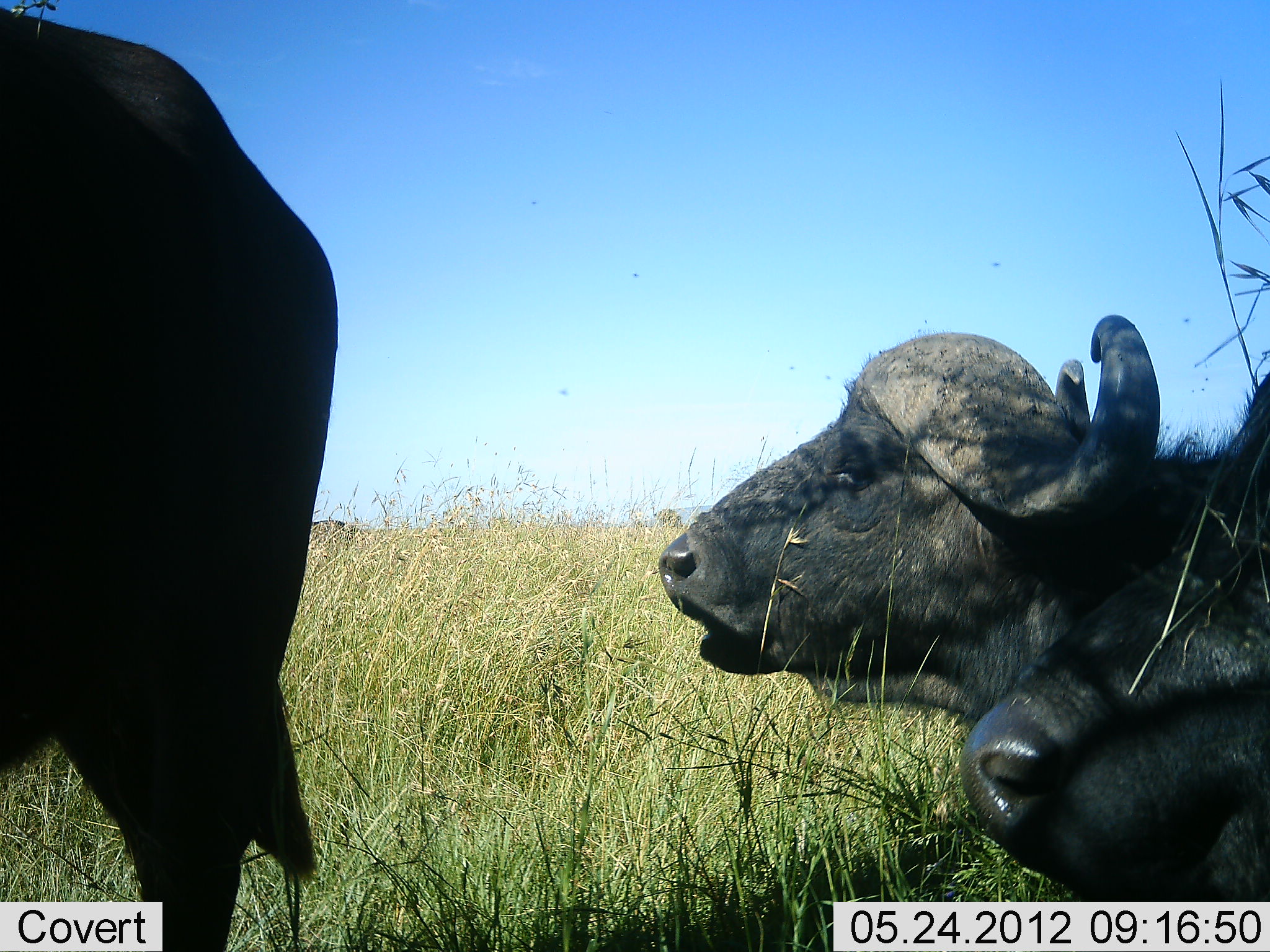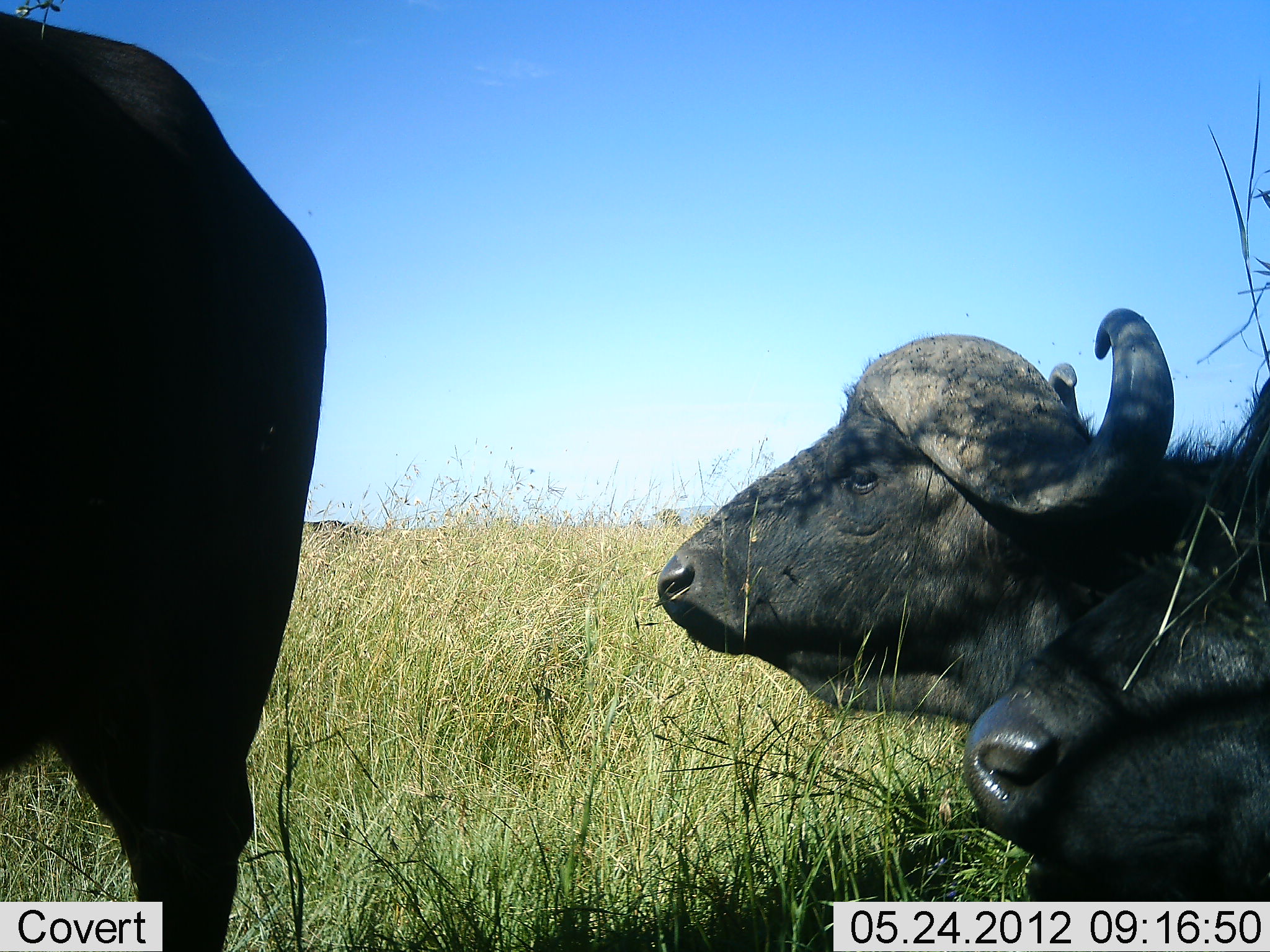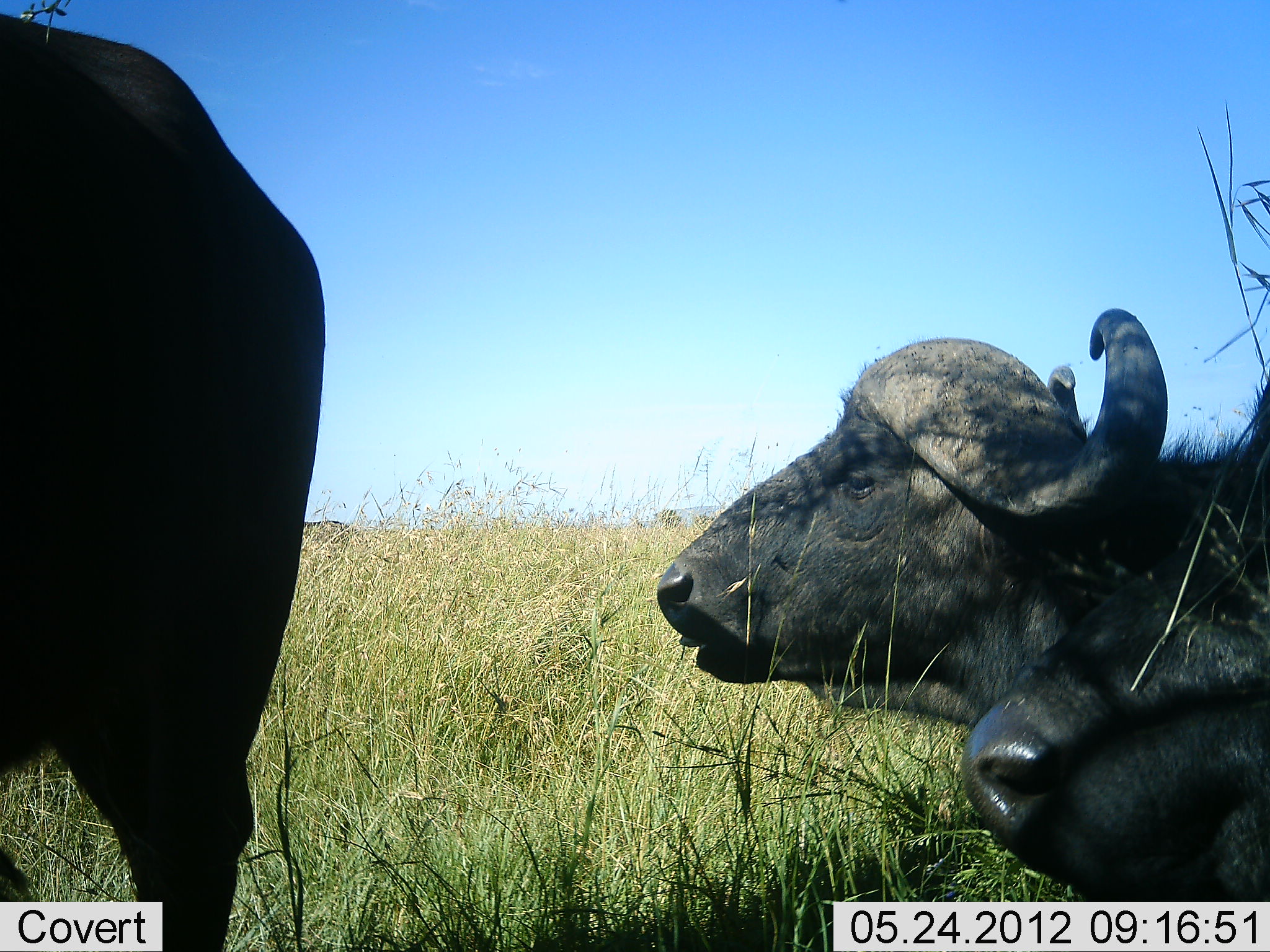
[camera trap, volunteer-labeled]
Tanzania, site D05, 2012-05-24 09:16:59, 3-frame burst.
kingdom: Animalia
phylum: Chordata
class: Mammalia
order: Artiodactyla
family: Bovidae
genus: Syncerus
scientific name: Syncerus caffer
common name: cape buffalo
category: buffalo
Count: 3.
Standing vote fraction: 70%.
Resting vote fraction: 100%.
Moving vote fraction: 0%.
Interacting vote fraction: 0%.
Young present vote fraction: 10%.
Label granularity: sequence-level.